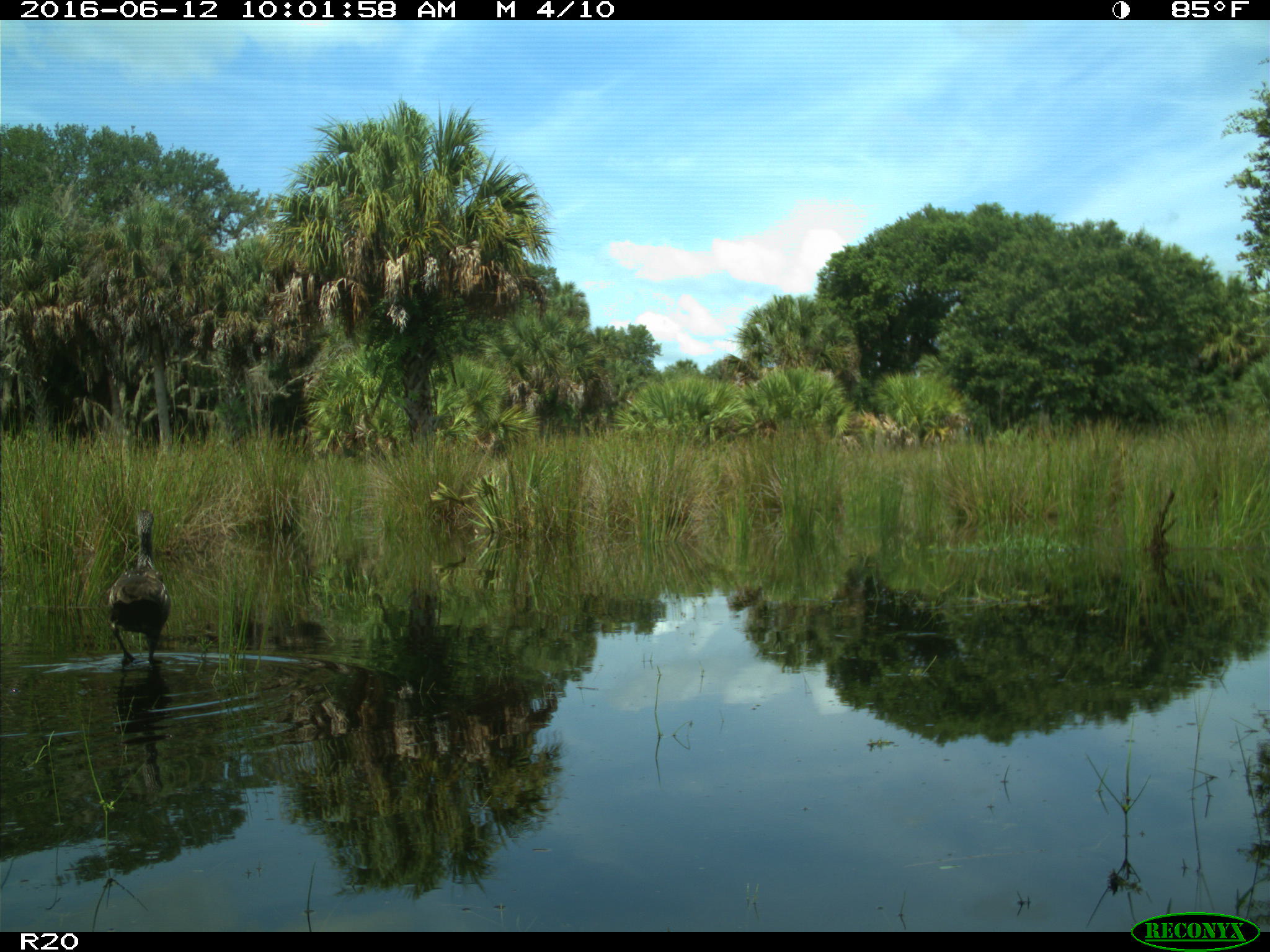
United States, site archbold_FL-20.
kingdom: Animalia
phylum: Chordata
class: Aves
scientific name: Aves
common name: birds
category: unidentified bird